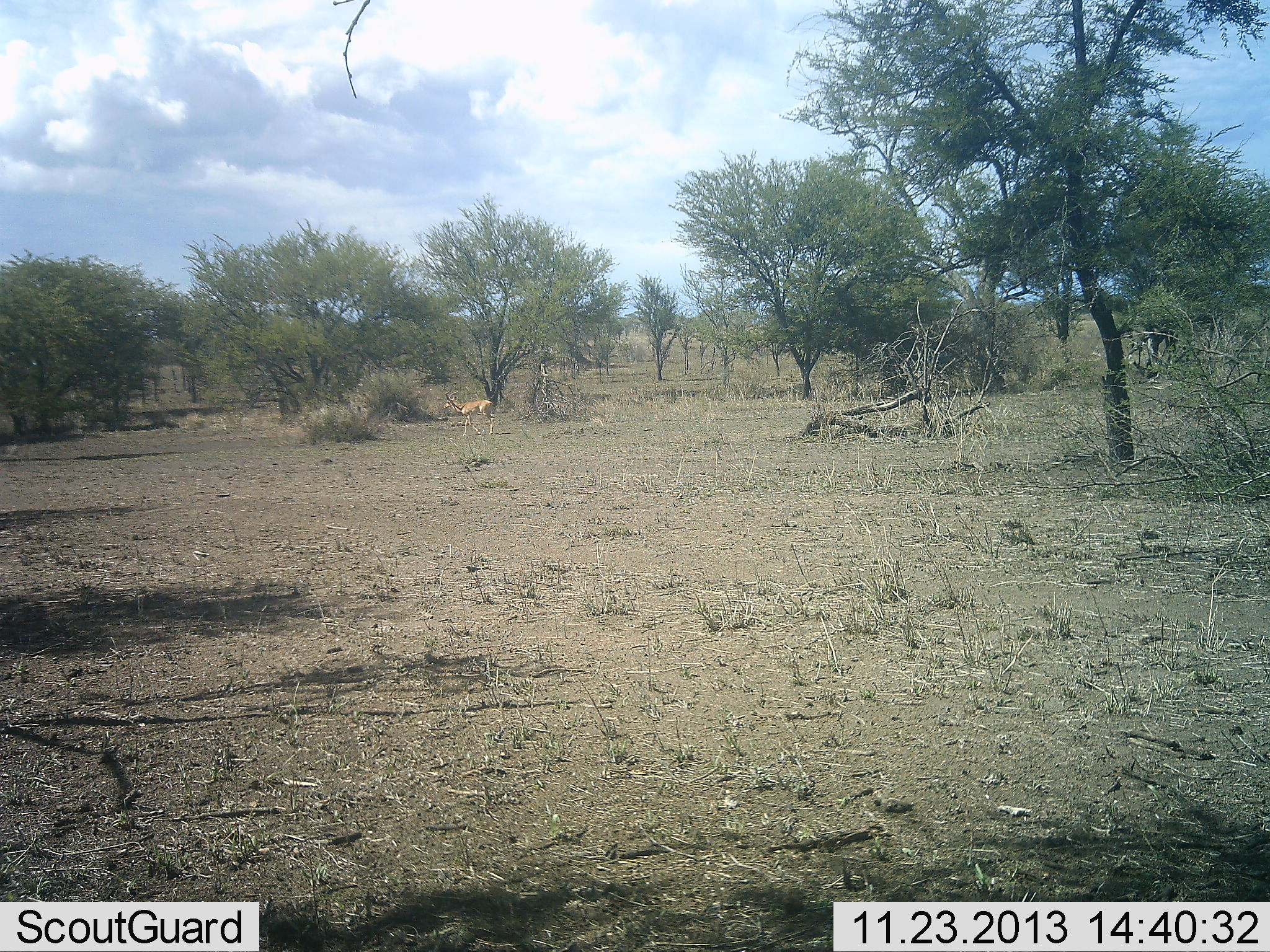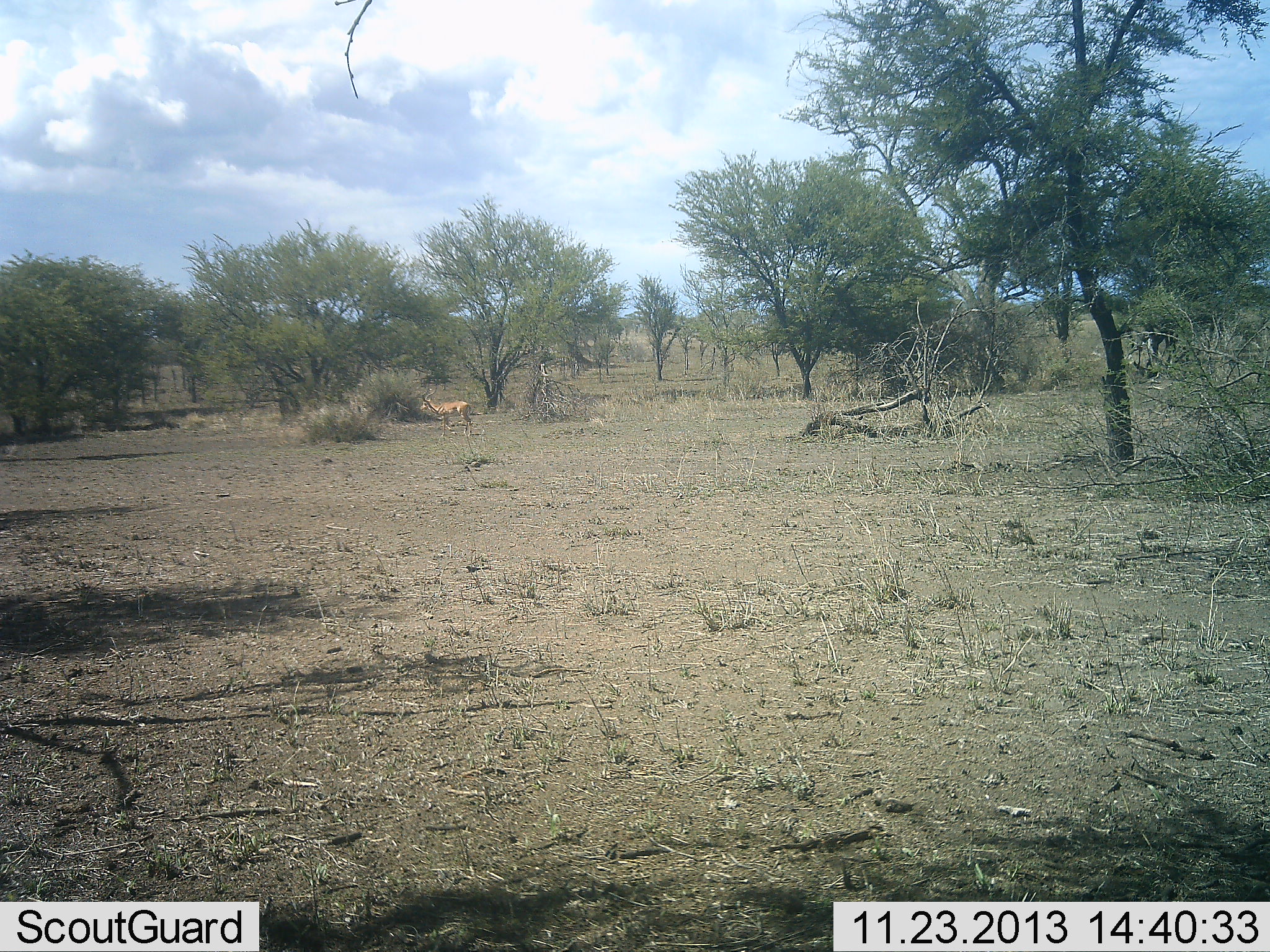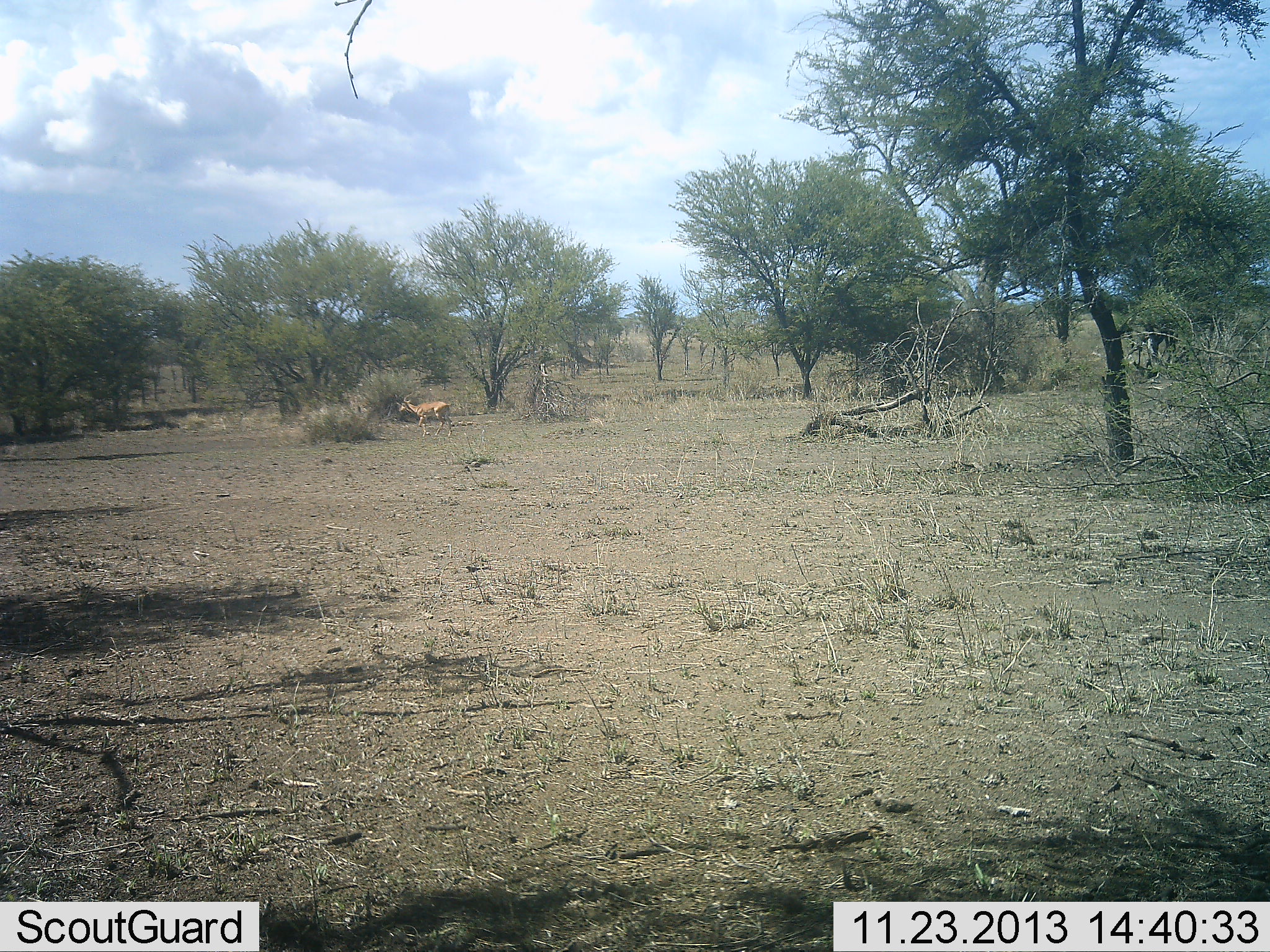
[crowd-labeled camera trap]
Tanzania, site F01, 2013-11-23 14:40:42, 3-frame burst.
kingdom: Animalia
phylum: Chordata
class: Mammalia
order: Artiodactyla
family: Bovidae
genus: Aepyceros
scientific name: Aepyceros melampus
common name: impala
Impala (Aepyceros melampus), count 1. Behavior (volunteer vote fractions): standing 0%, resting 0%, moving 100%, interacting 0%. Young present (vote fraction): 0%. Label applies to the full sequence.